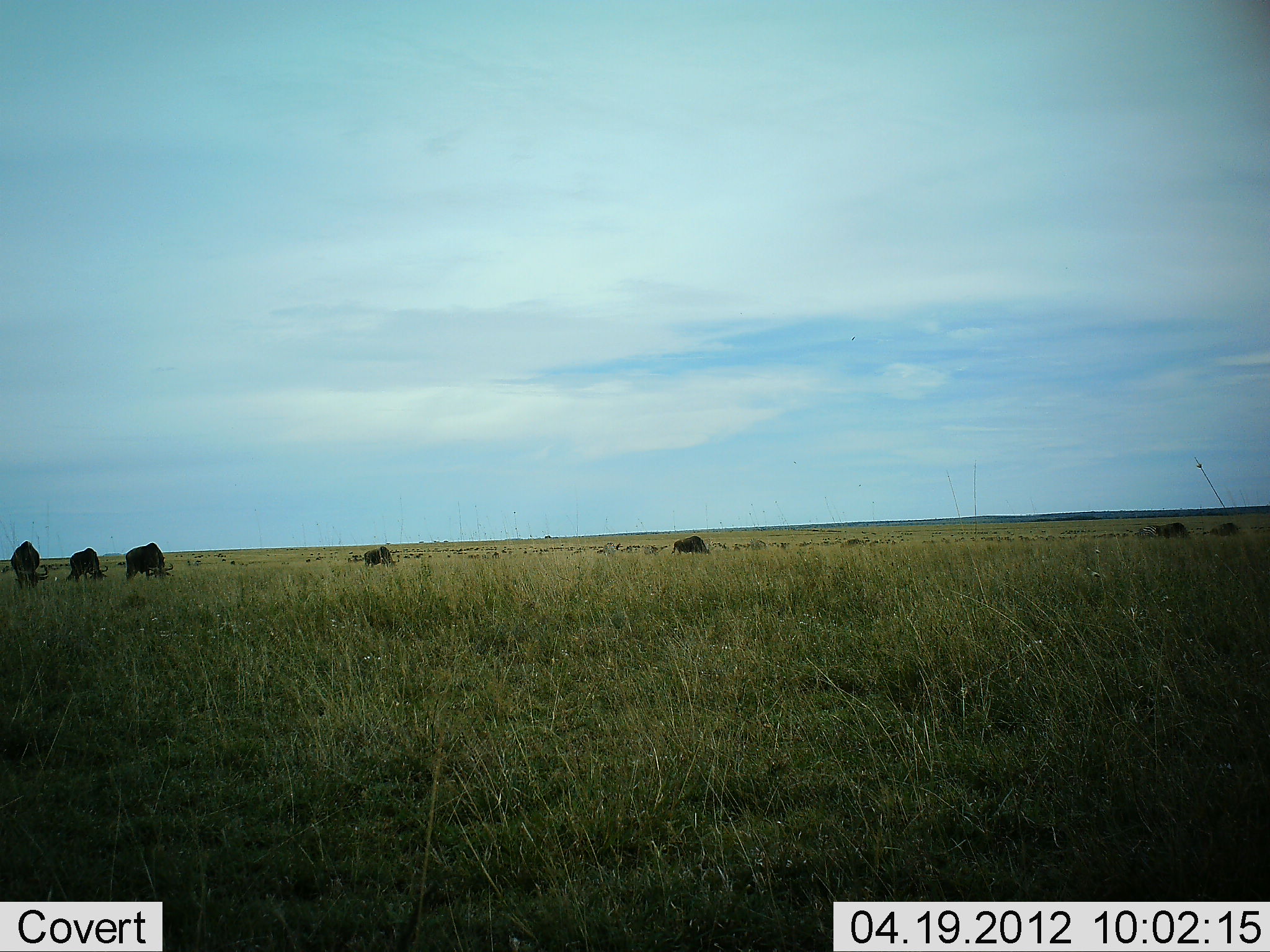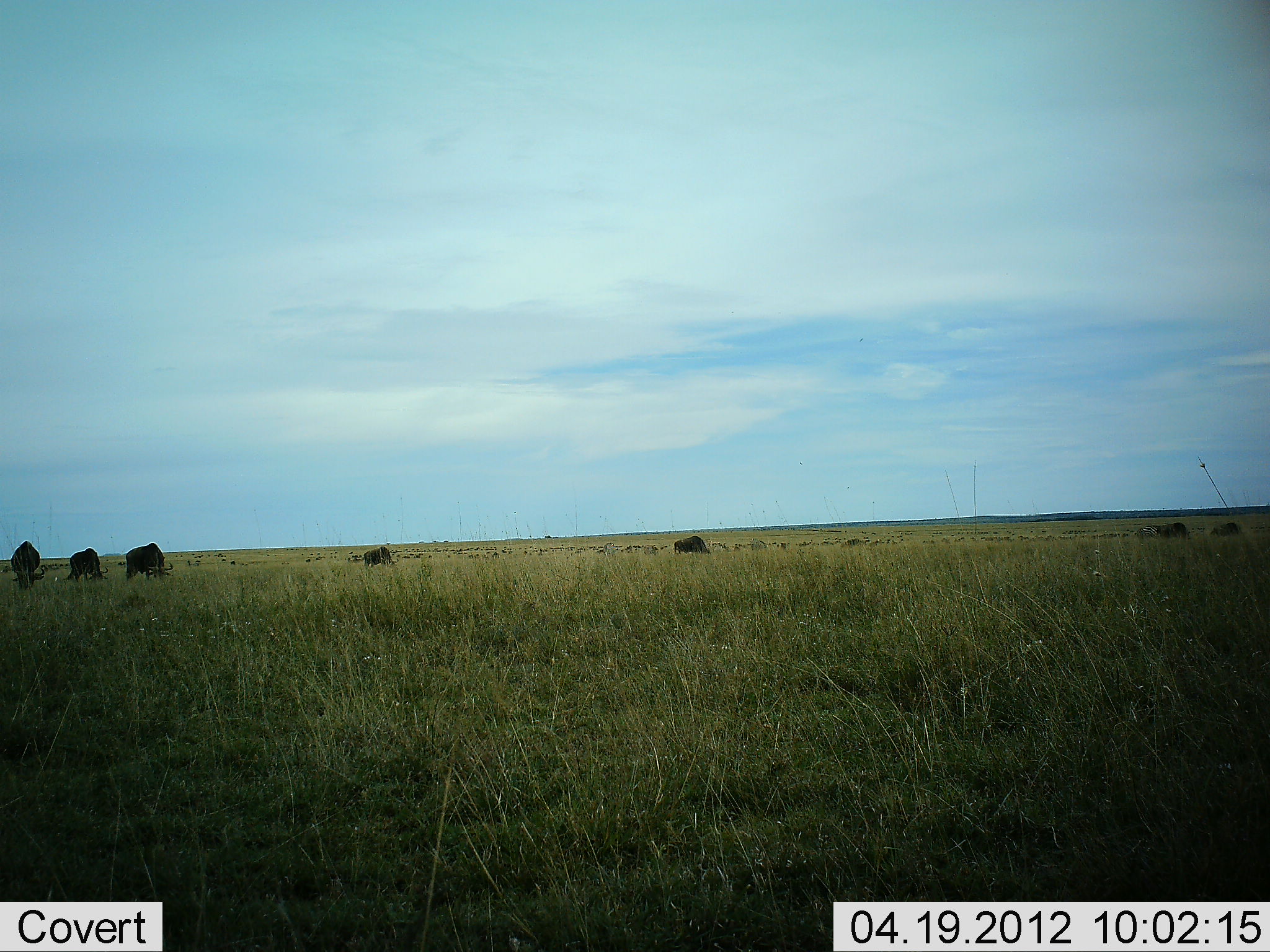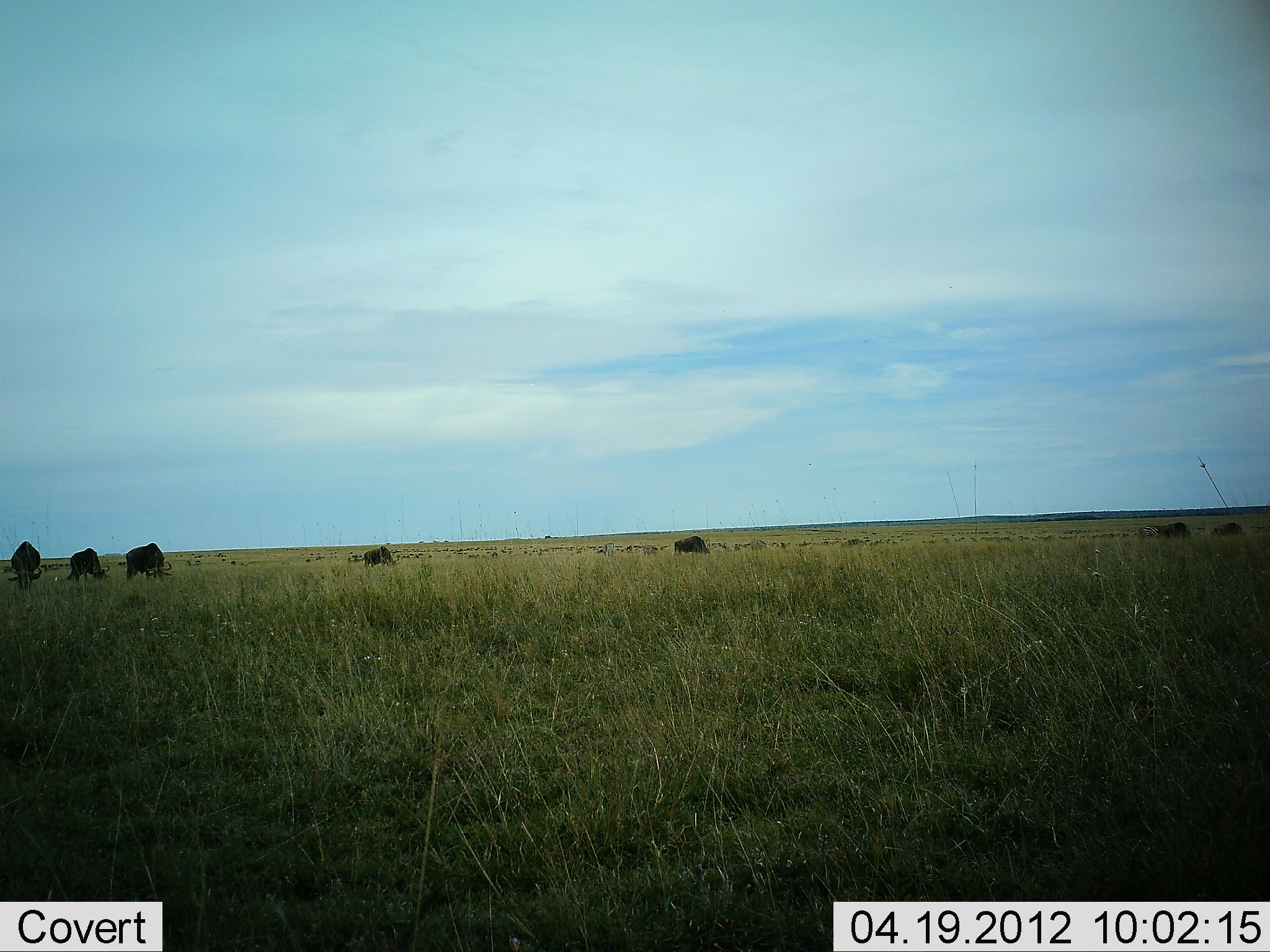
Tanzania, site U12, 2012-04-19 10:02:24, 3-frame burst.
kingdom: Animalia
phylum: Chordata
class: Mammalia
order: Artiodactyla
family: Bovidae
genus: Connochaetes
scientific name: Connochaetes taurinus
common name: blue wildebeest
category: wildebeest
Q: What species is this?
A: Wildebeest (blue wildebeest) (Connochaetes taurinus).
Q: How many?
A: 7.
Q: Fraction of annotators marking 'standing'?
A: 35%.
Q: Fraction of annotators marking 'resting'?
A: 0%.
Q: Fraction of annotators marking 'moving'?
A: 6%.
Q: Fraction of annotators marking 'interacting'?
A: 0%.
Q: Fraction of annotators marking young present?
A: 0%.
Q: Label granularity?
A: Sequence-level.